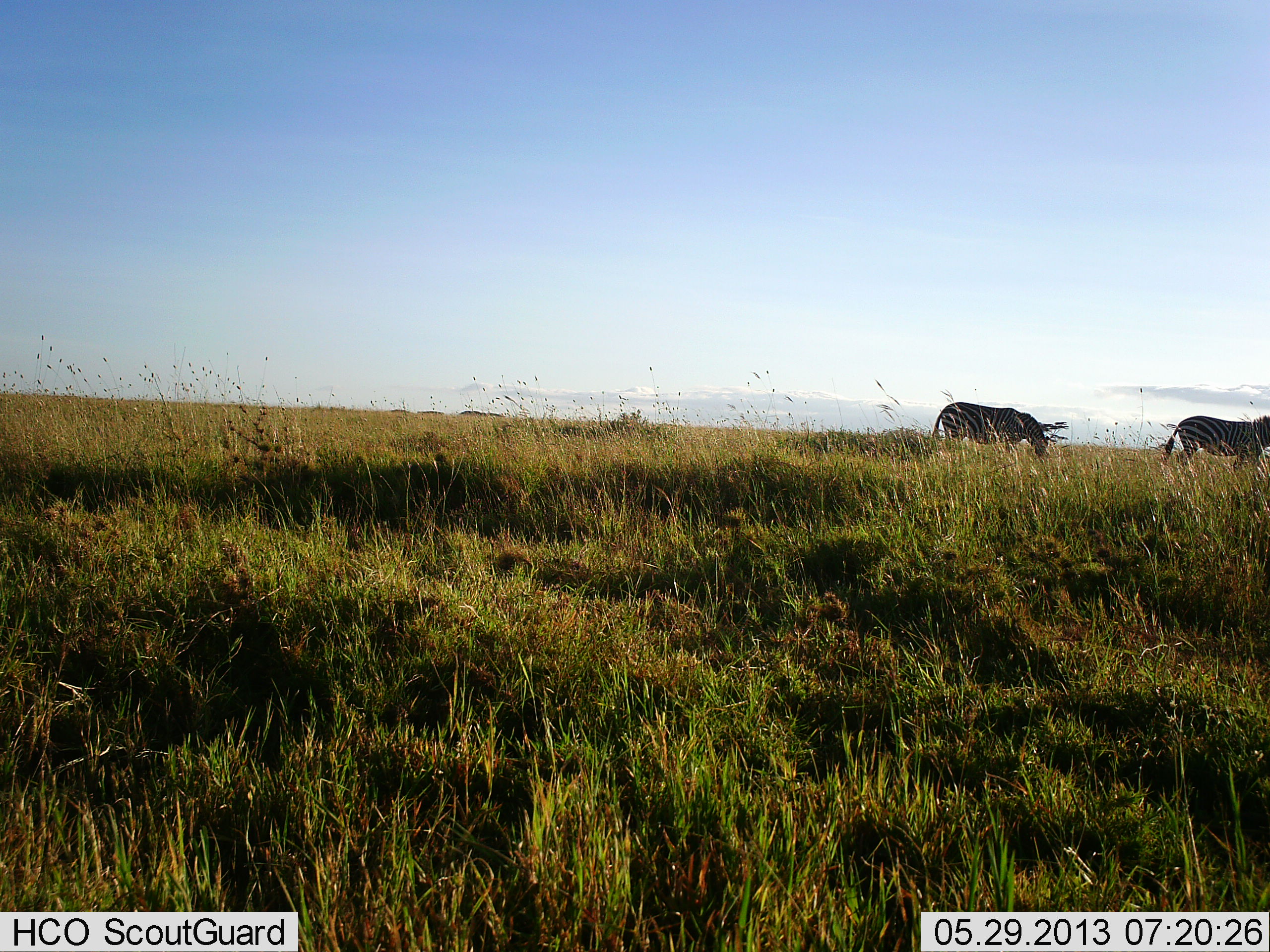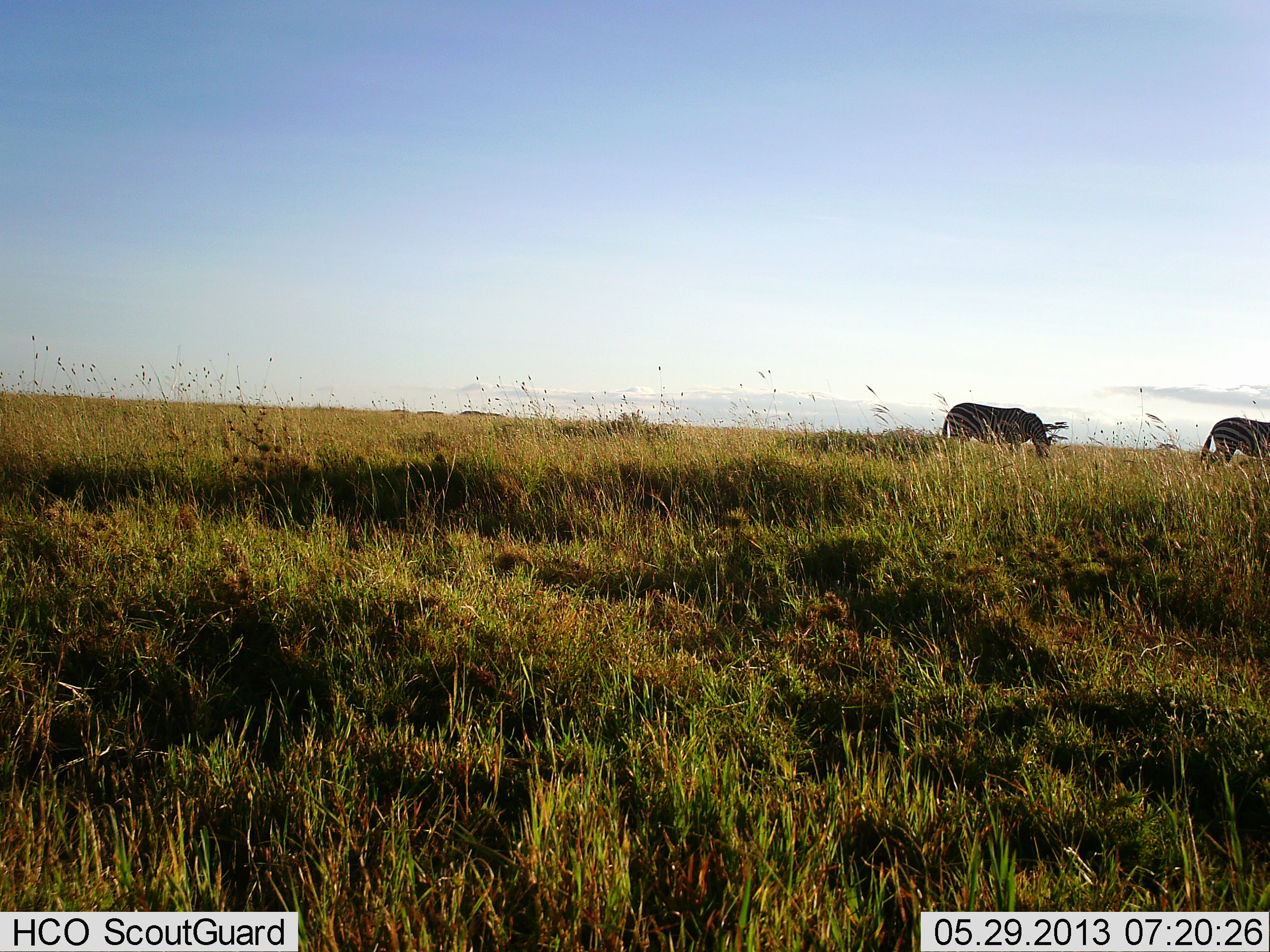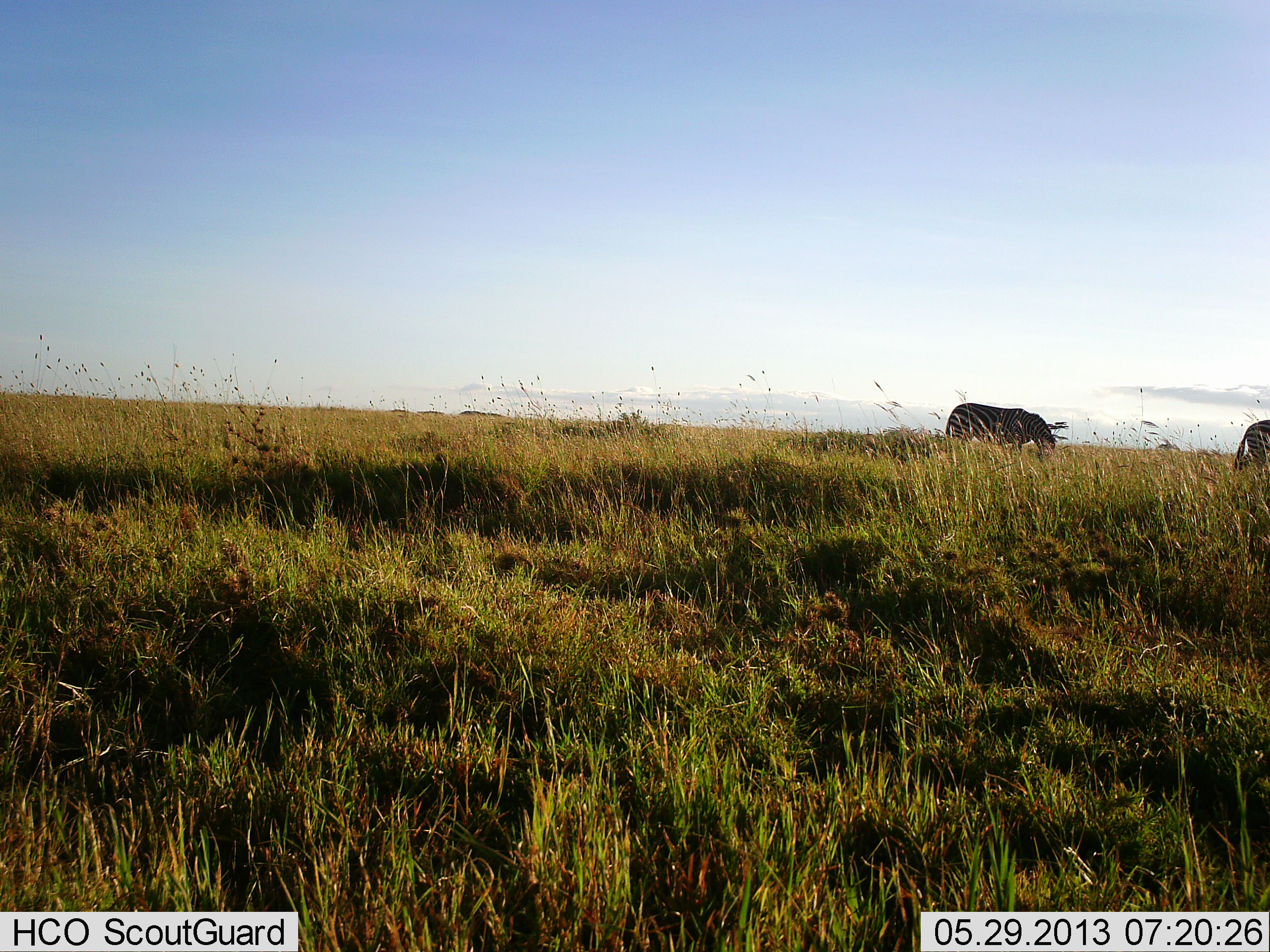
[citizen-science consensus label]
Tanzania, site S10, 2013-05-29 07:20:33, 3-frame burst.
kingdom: Animalia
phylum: Chordata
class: Mammalia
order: Perissodactyla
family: Equidae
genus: Equus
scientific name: Equus quagga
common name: plains zebra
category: zebra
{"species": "zebra (plains zebra) (Equus quagga)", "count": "2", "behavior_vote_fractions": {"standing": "8%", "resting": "0%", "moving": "62%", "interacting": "0%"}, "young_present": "0%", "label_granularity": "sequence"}